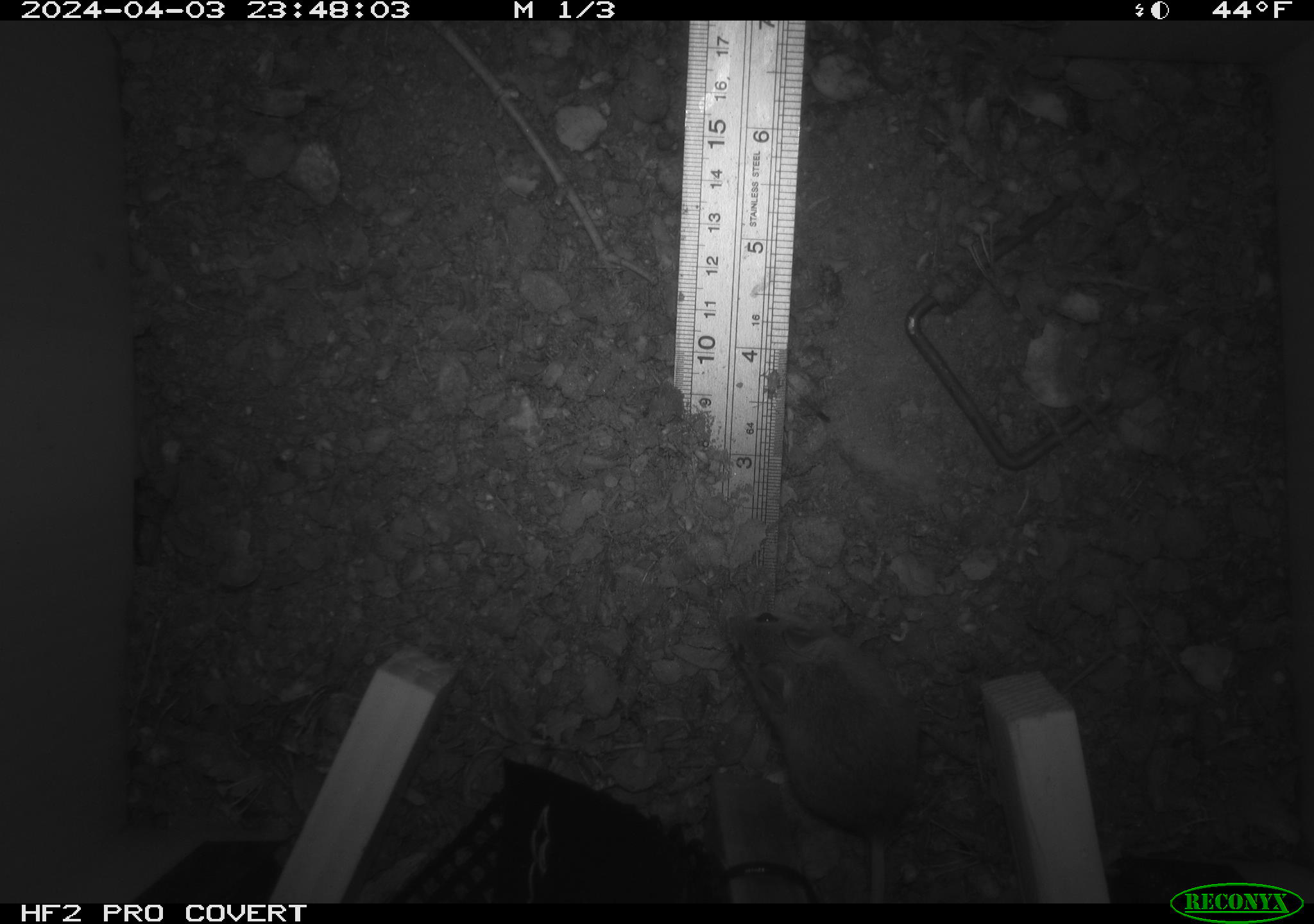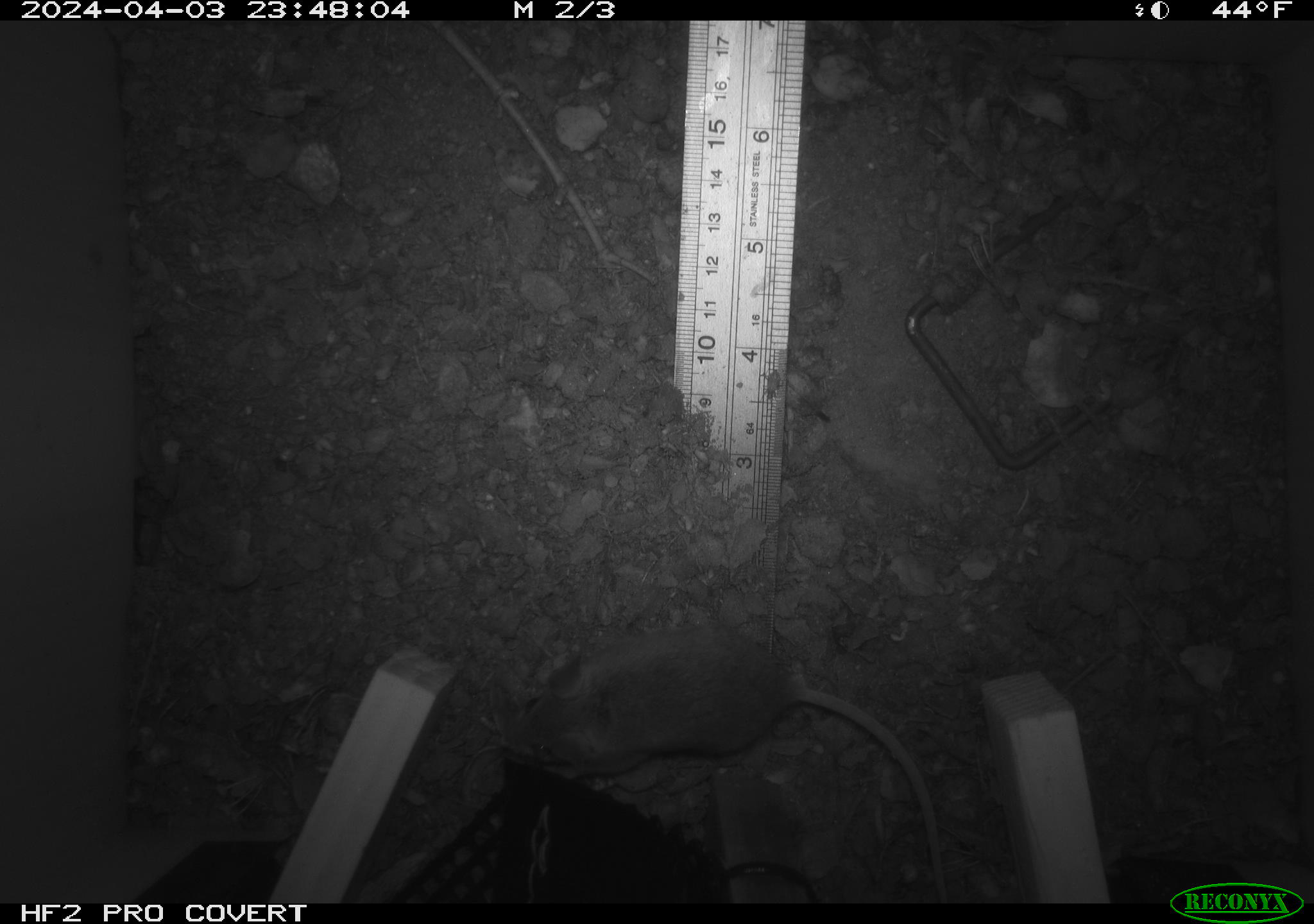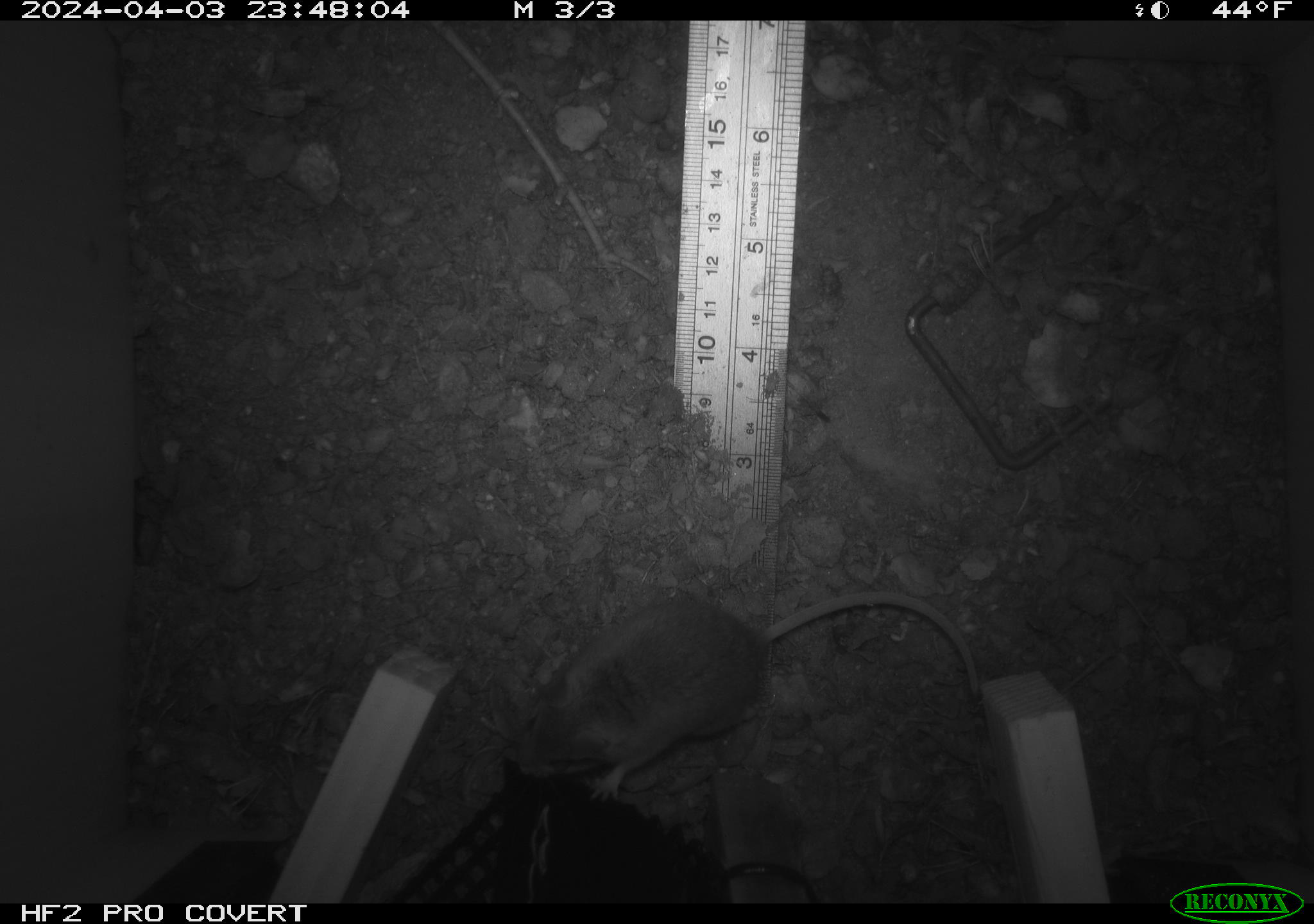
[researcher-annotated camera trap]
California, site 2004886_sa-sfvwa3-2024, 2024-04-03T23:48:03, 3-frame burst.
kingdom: Animalia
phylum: Chordata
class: Mammalia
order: Rodentia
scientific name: Rodentia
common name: mouse species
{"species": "mouse species (Rodentia)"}